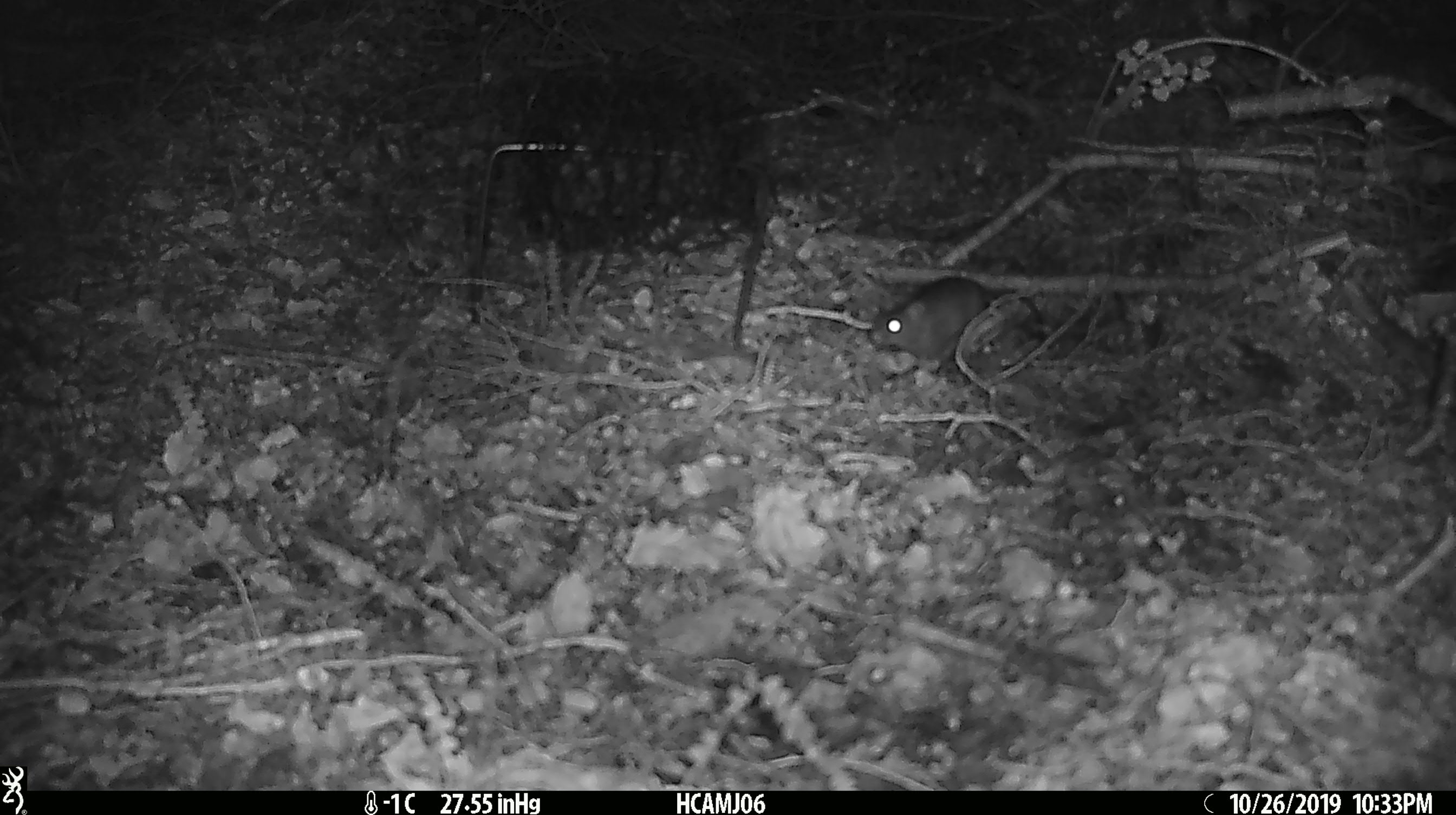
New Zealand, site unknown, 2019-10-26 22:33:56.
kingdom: Animalia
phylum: Chordata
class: Mammalia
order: Rodentia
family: Muridae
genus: Mus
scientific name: Mus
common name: mouse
Mouse (Mus).